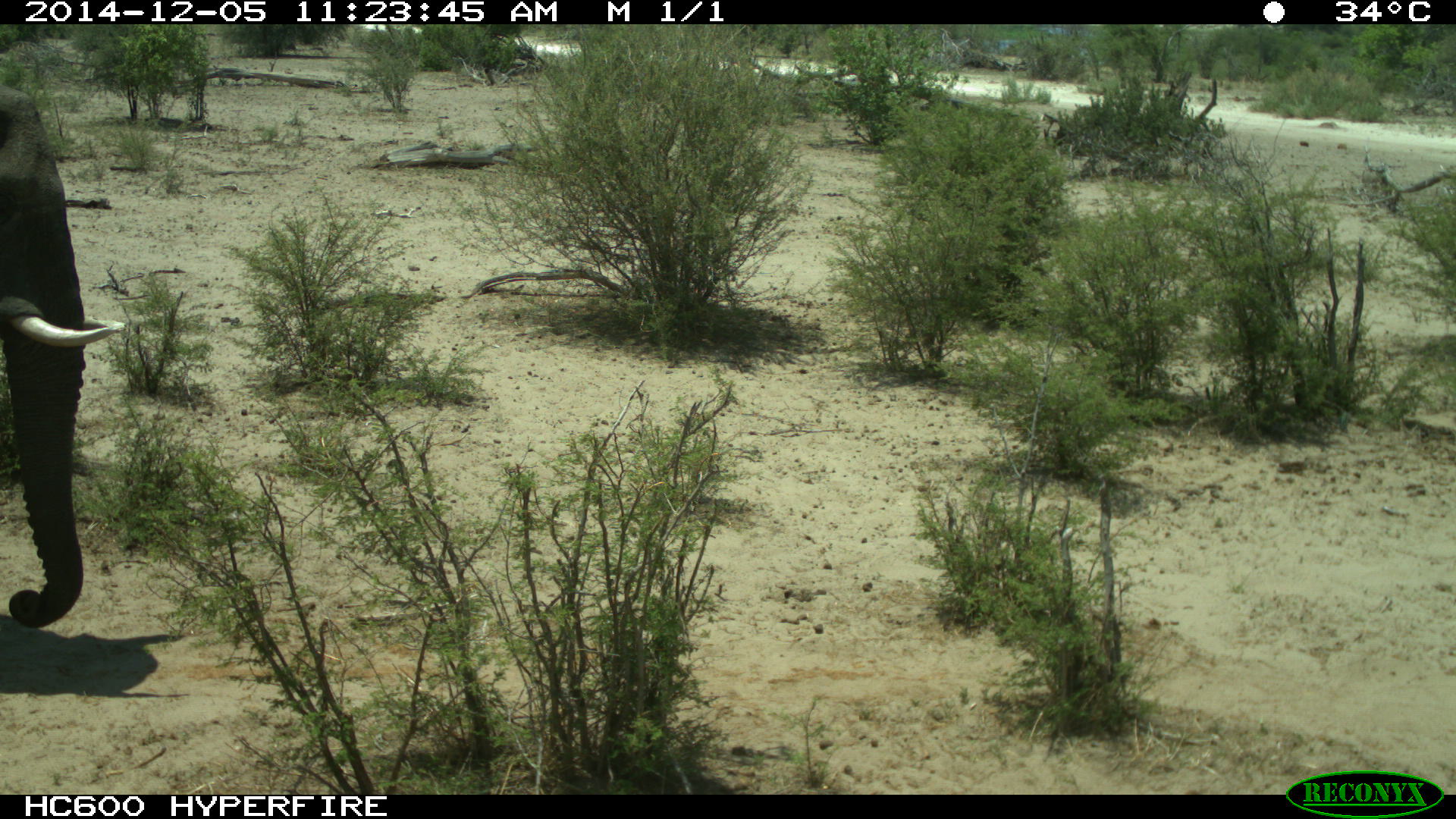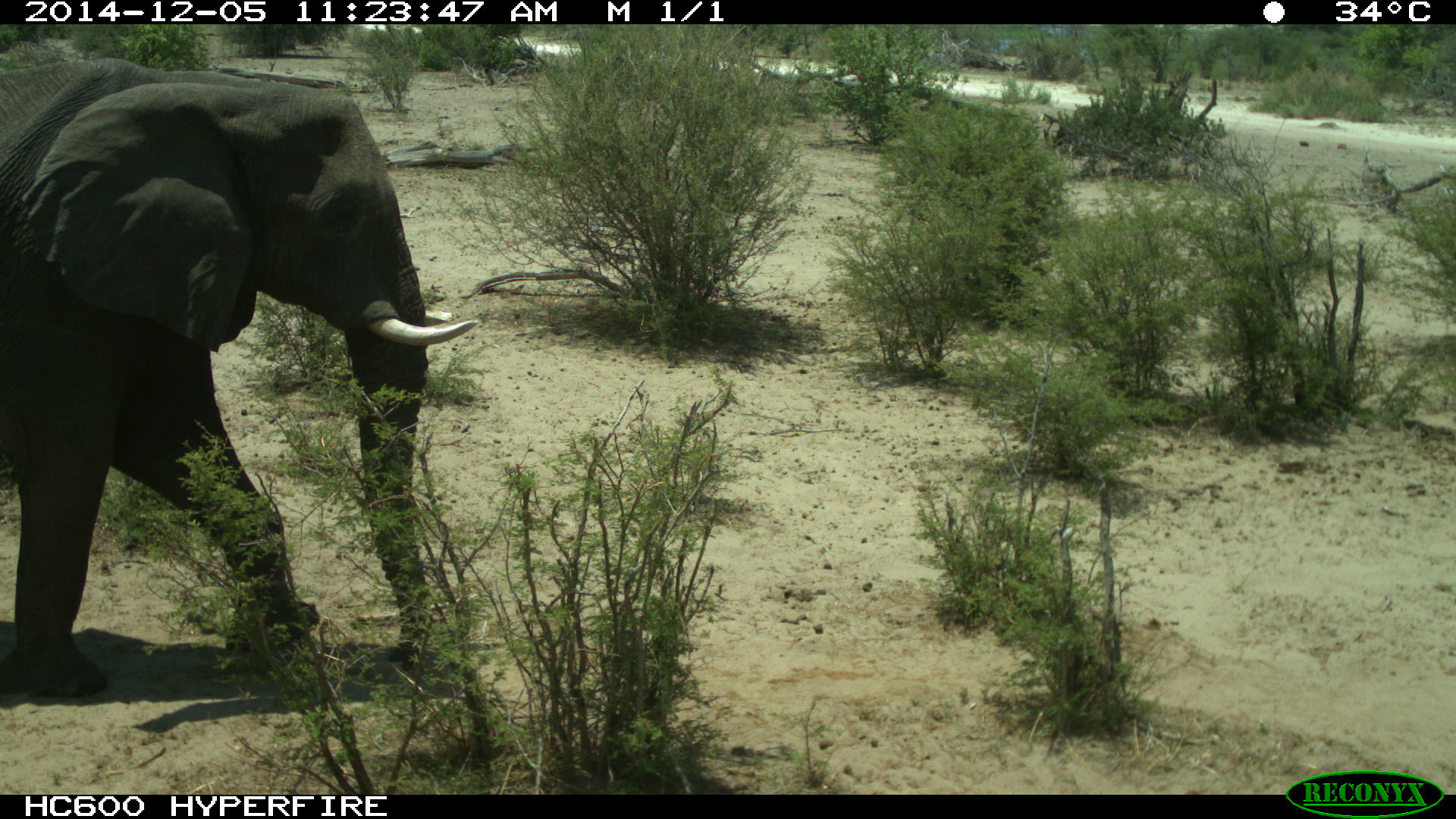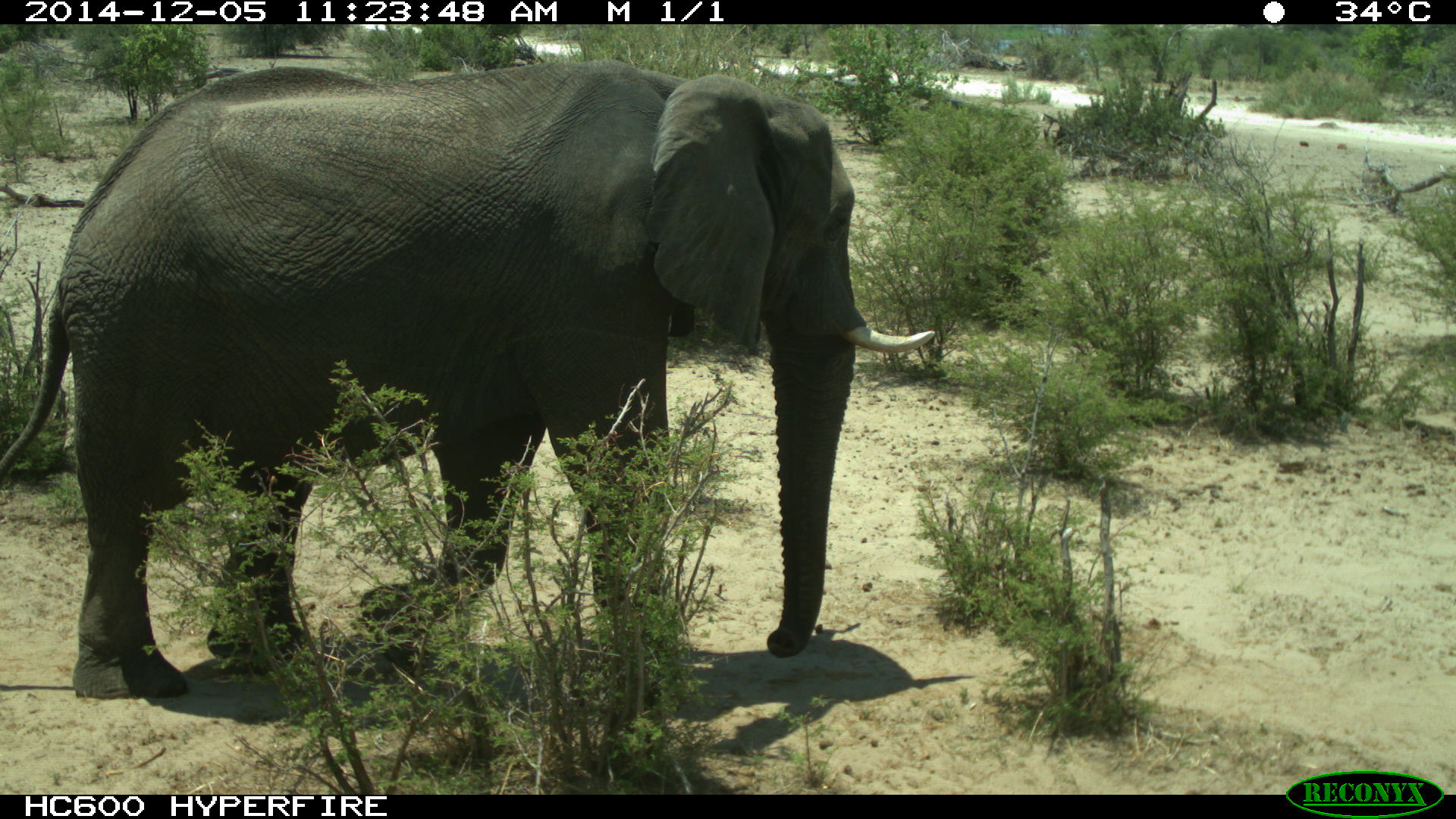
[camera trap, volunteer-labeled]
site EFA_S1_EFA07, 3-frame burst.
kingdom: Animalia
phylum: Chordata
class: Mammalia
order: Proboscidea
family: Elephantidae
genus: Loxodonta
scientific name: Loxodonta africana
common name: african bush elephant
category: elephant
Elephant (african bush elephant) (Loxodonta africana), count 1. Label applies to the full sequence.